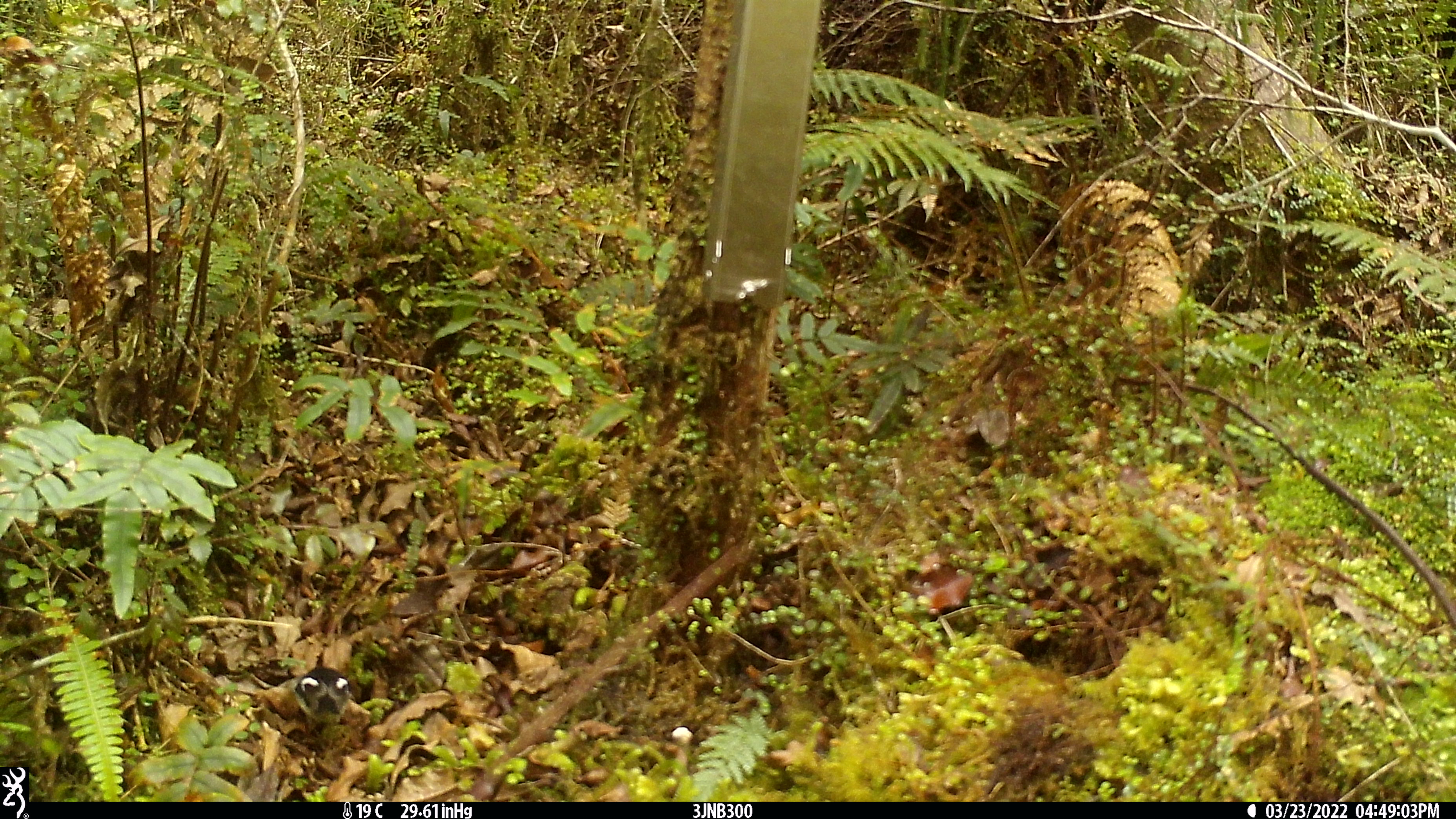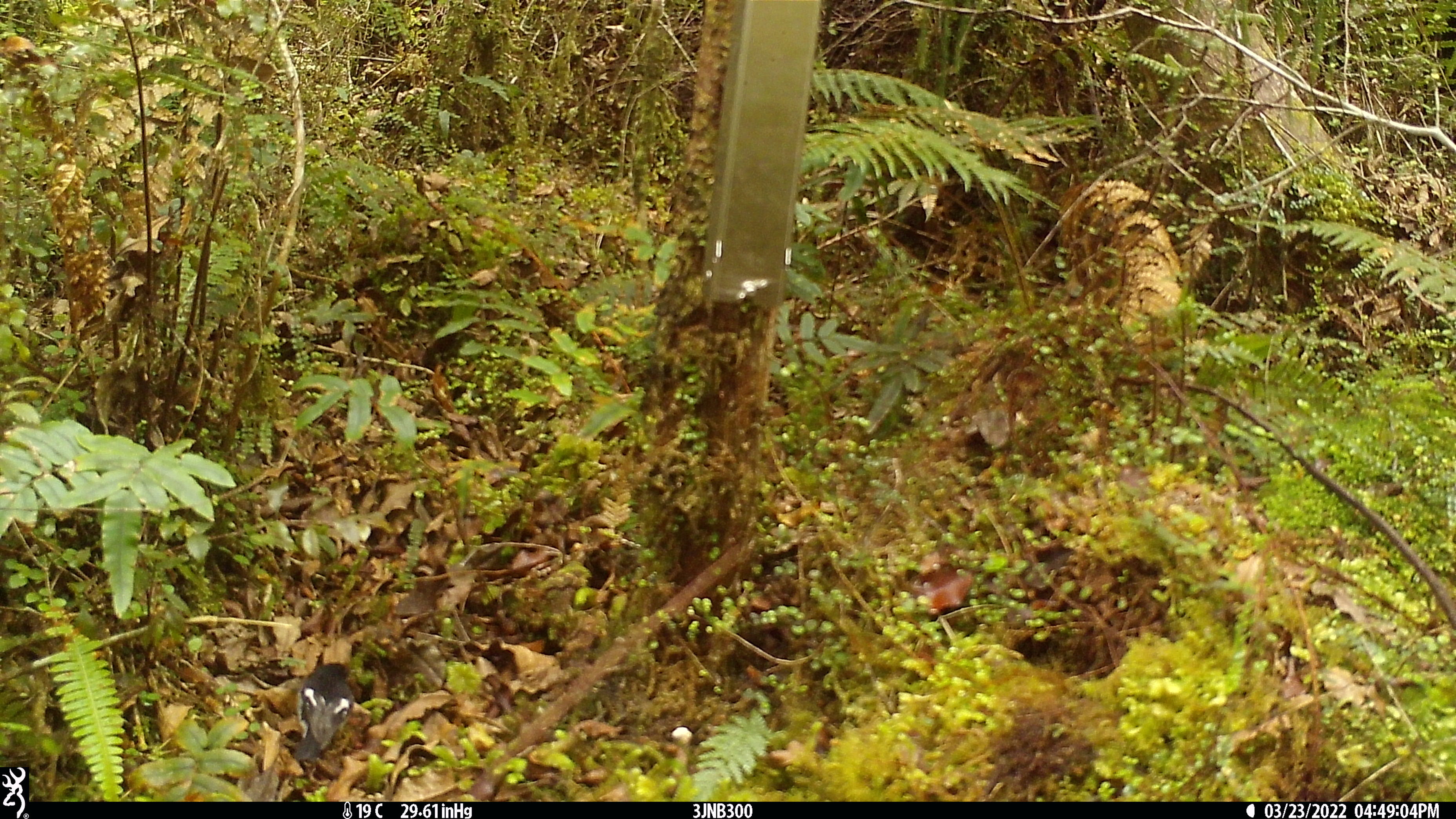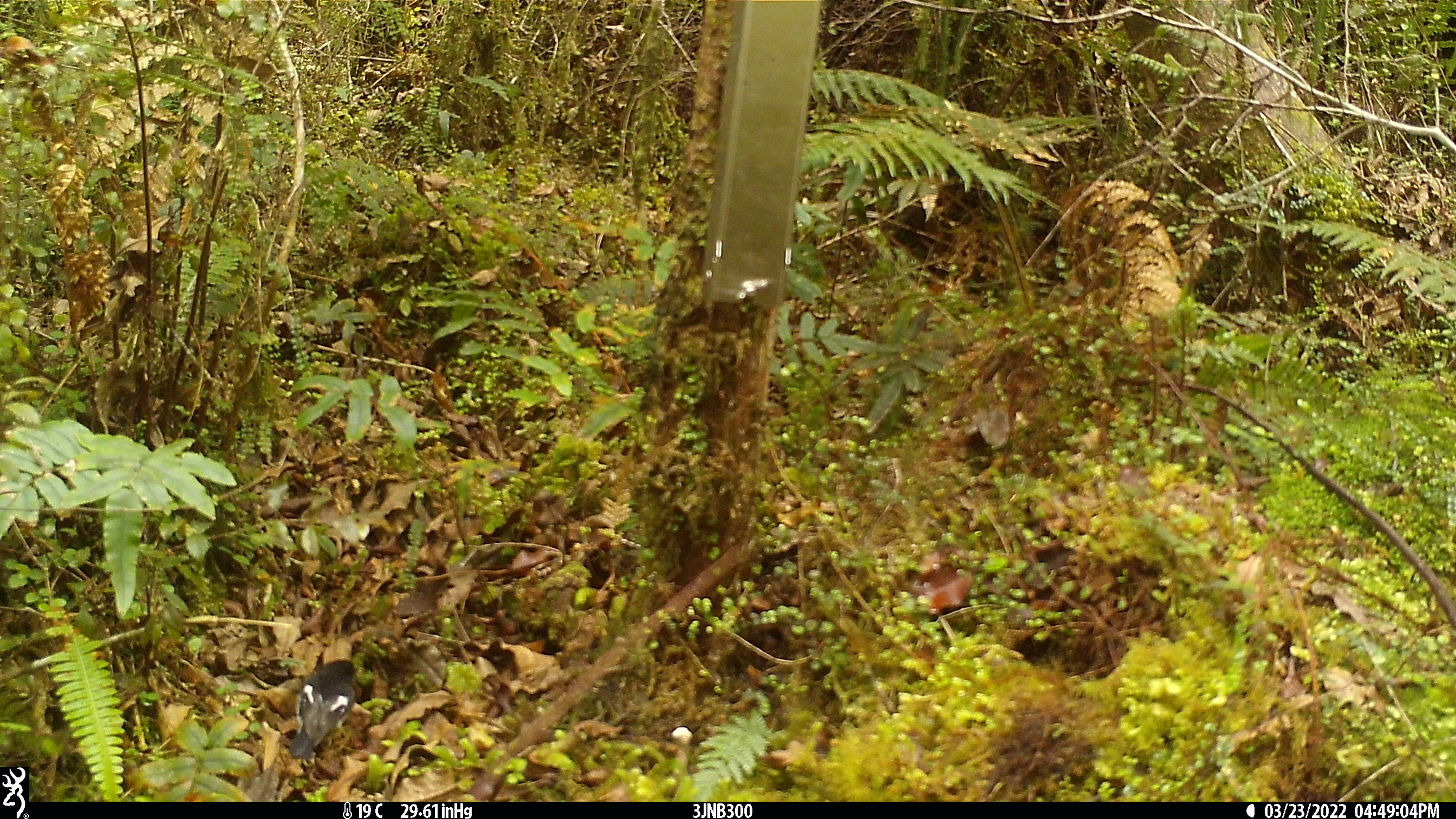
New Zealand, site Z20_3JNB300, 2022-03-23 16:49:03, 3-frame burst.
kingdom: Animalia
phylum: Chordata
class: Aves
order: Passeriformes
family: Petroicidae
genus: Petroica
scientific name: Petroica macrocephala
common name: tomtit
Tomtit (Petroica macrocephala).